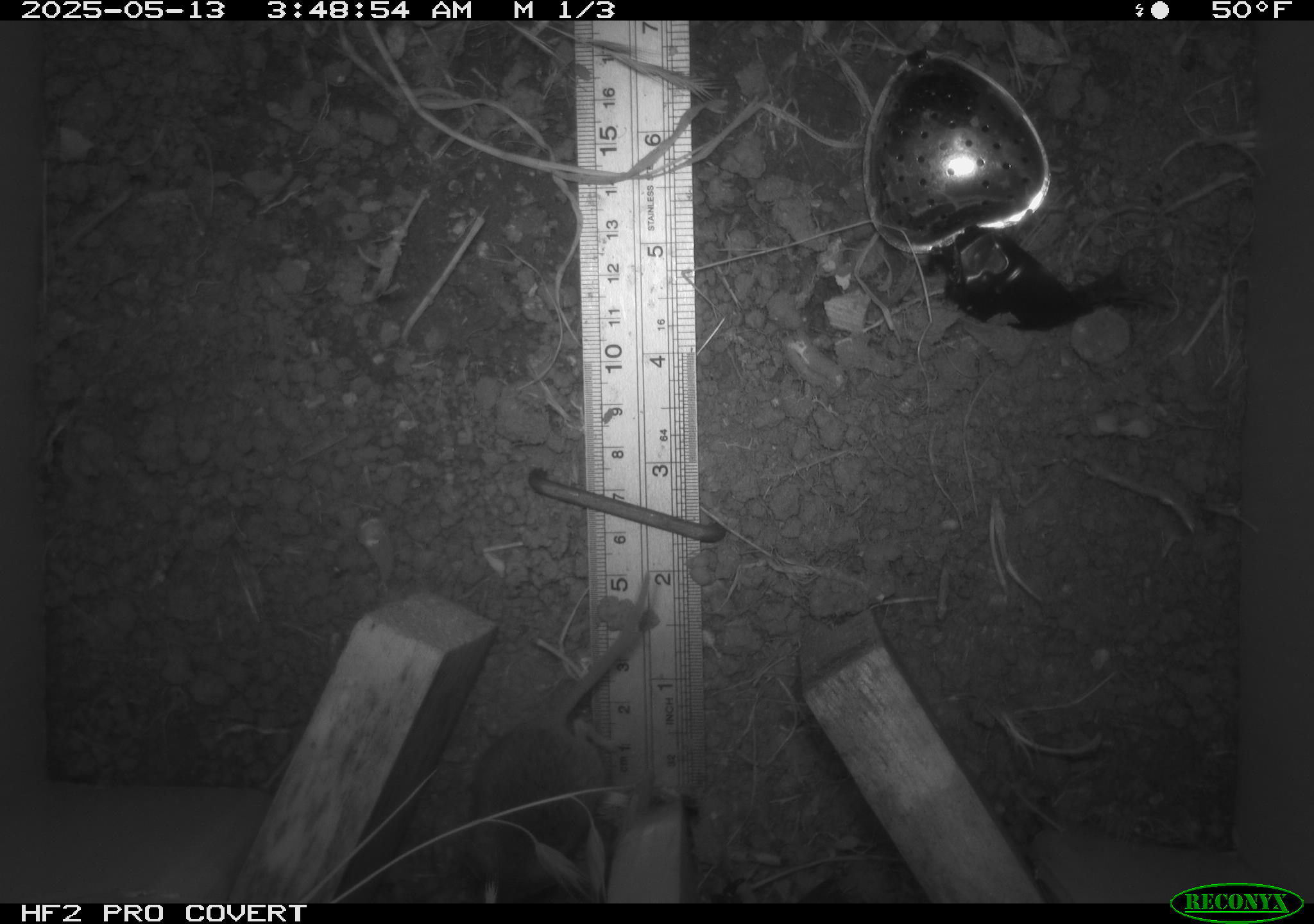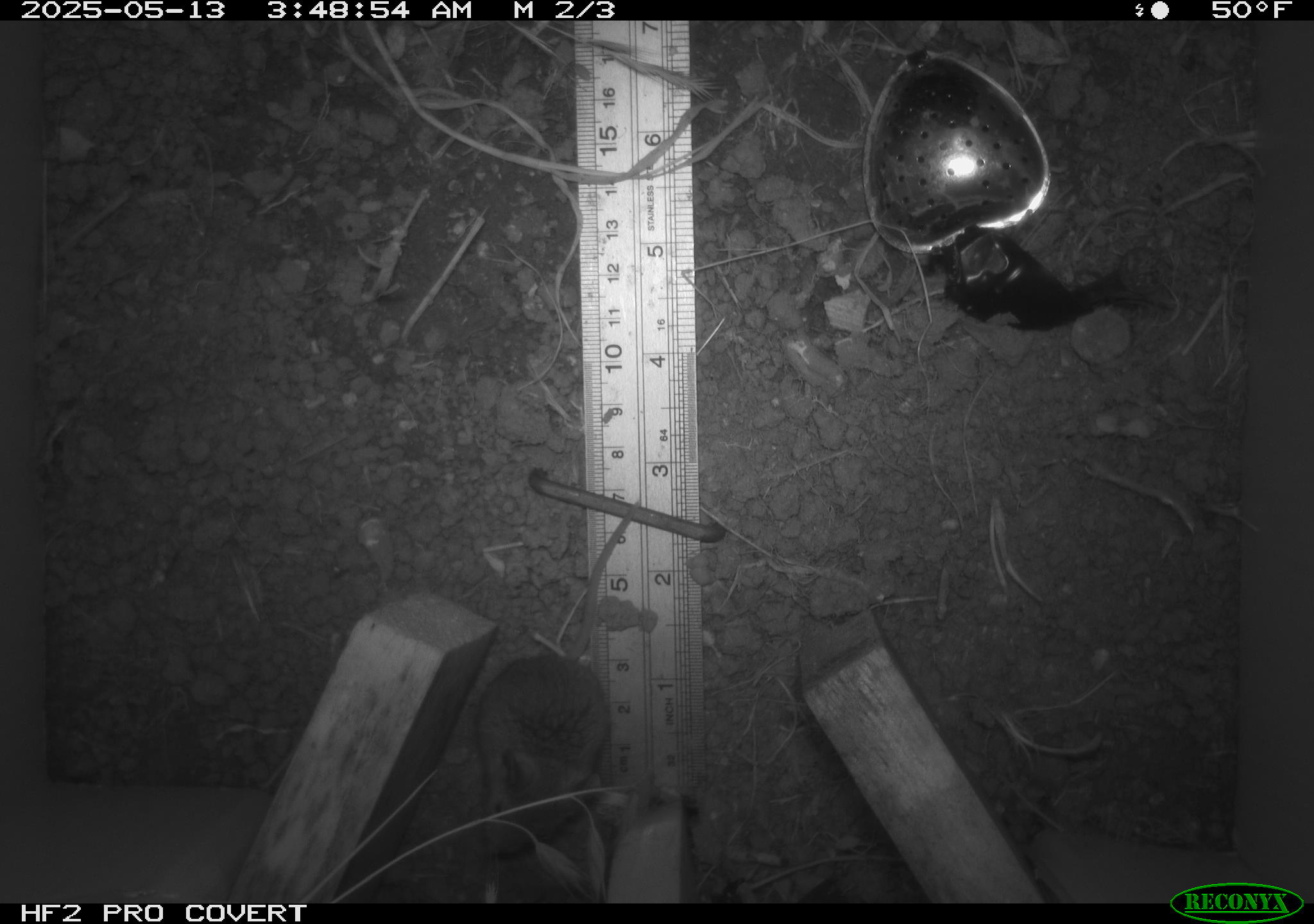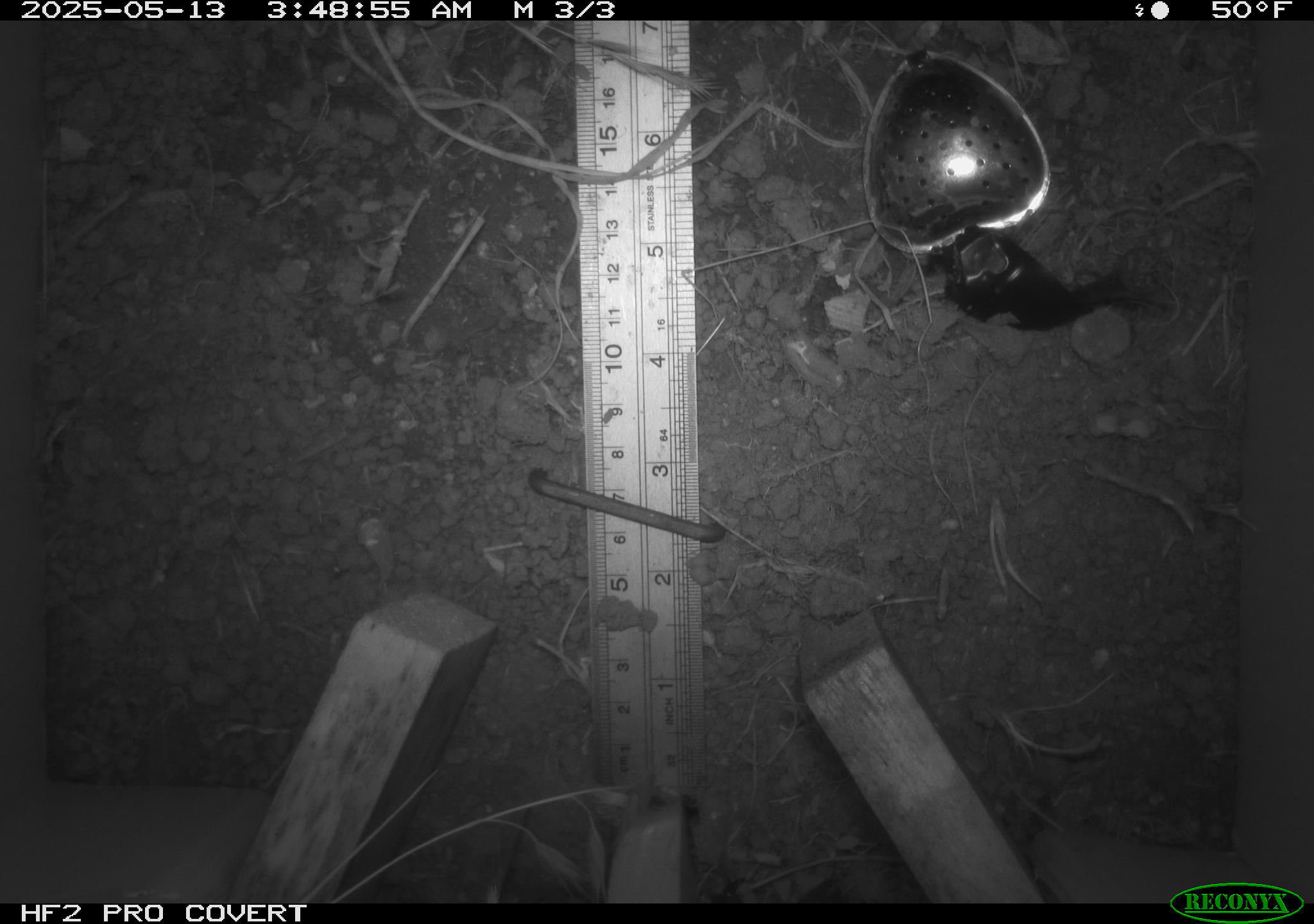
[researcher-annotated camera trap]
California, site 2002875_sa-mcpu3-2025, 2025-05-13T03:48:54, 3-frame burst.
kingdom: Animalia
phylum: Chordata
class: Mammalia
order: Rodentia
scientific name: Rodentia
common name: mouse species